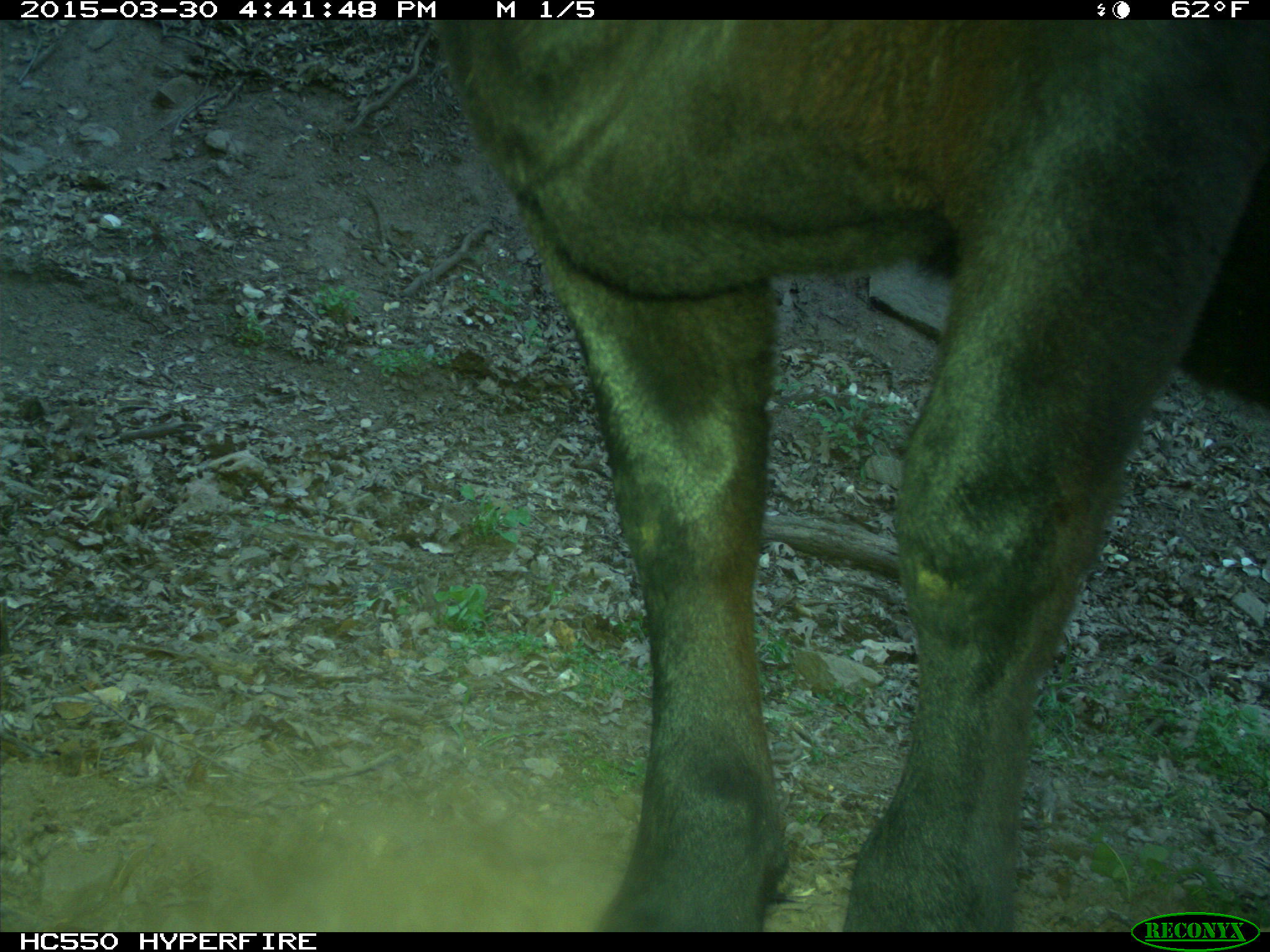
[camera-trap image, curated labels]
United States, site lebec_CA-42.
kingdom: Animalia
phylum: Chordata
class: Mammalia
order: Artiodactyla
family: Bovidae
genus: Bos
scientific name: Bos taurus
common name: domestic cow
Bos taurus (domestic cow).